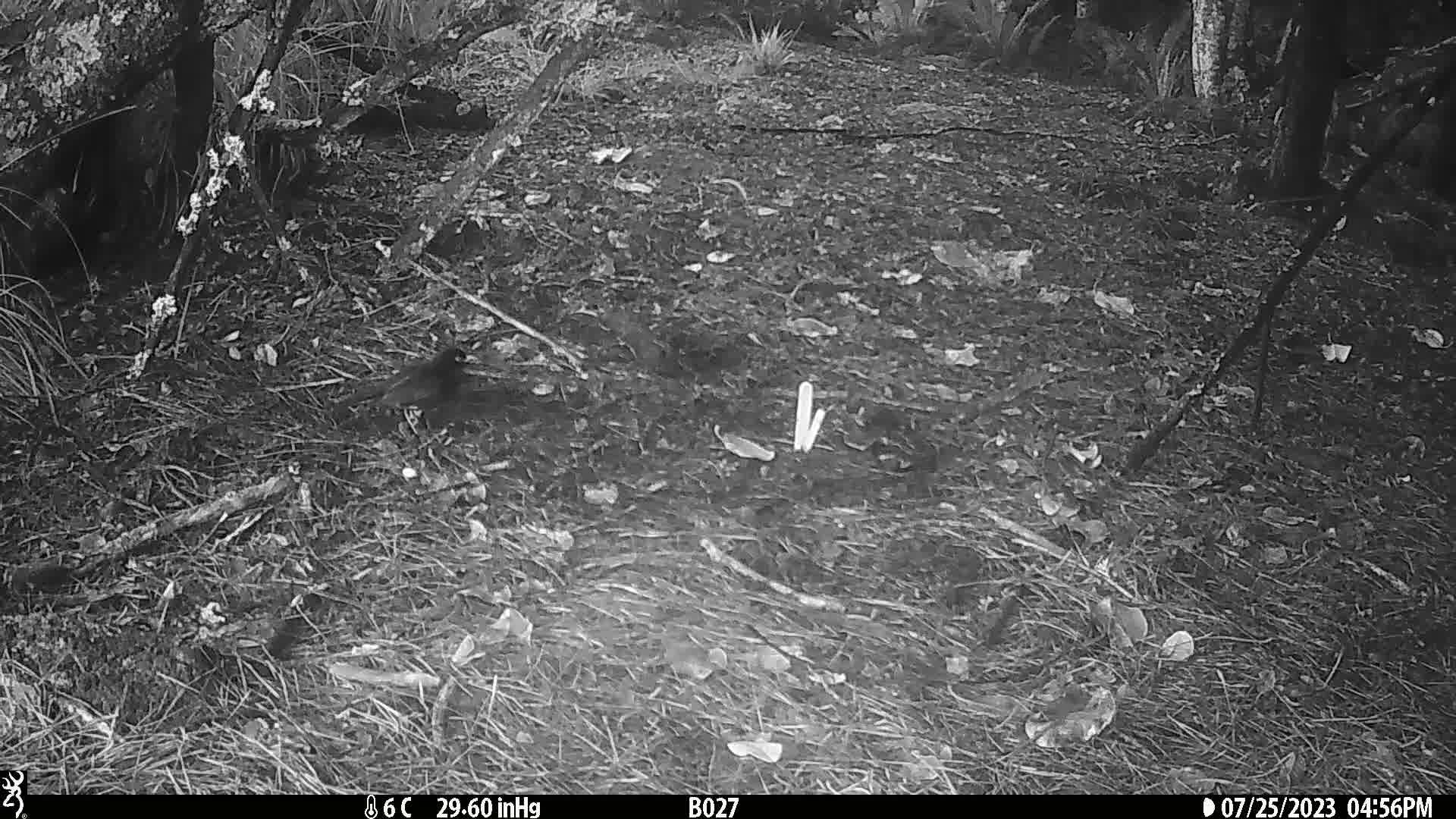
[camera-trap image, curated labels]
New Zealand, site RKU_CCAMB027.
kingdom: Animalia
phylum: Chordata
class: Aves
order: Passeriformes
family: Turdidae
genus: Turdus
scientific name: Turdus merula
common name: eurasian blackbird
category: blackbird